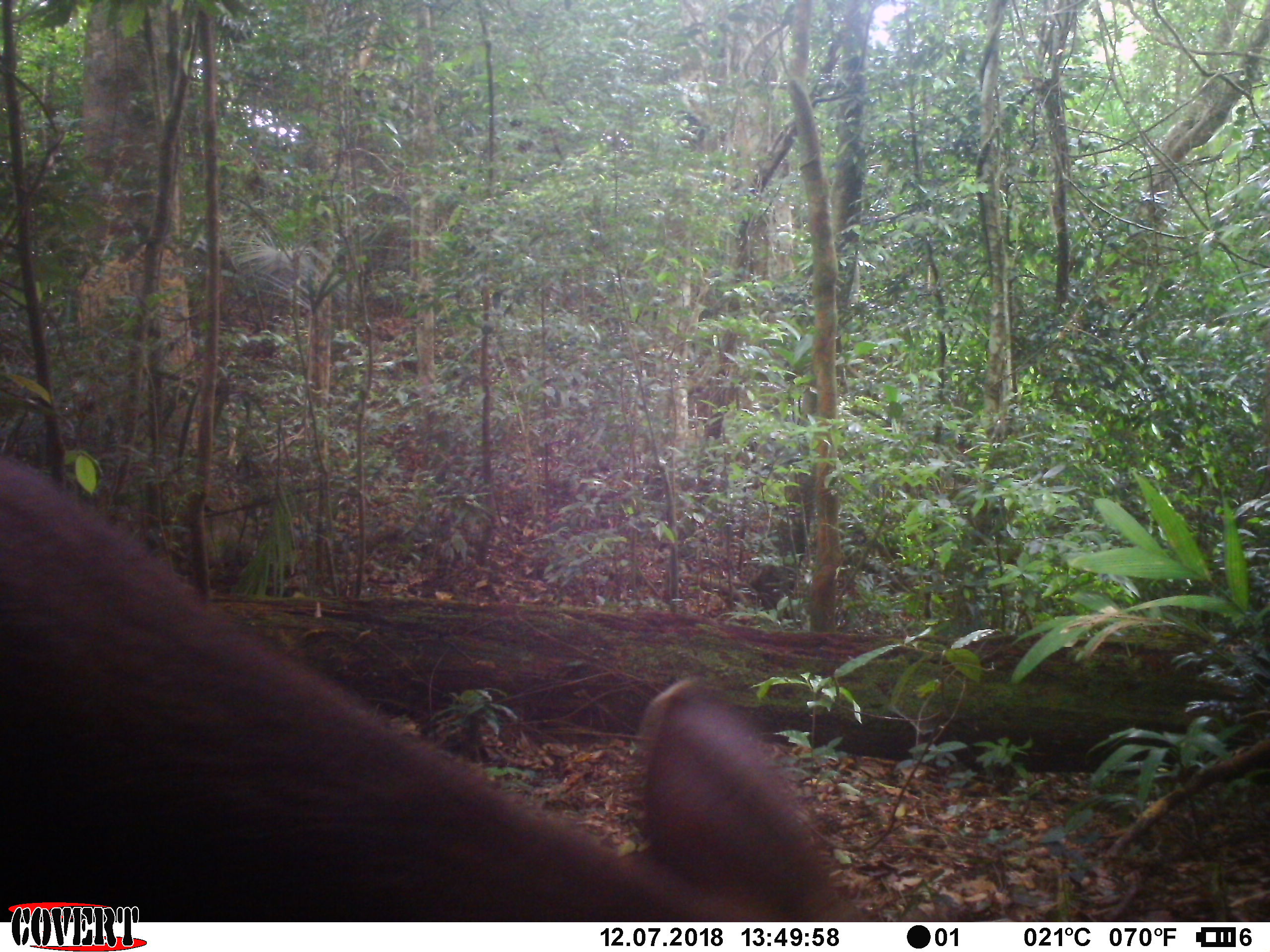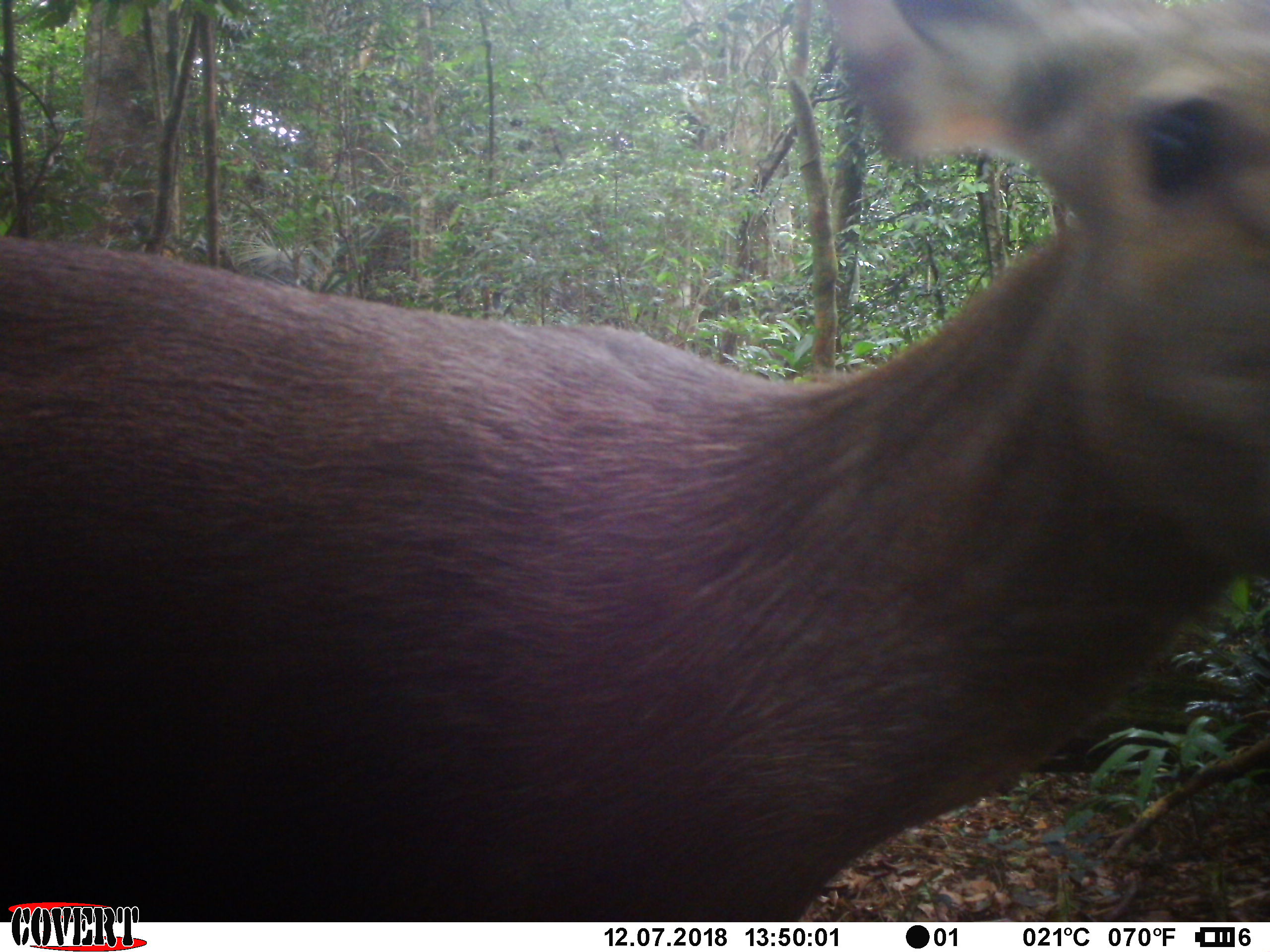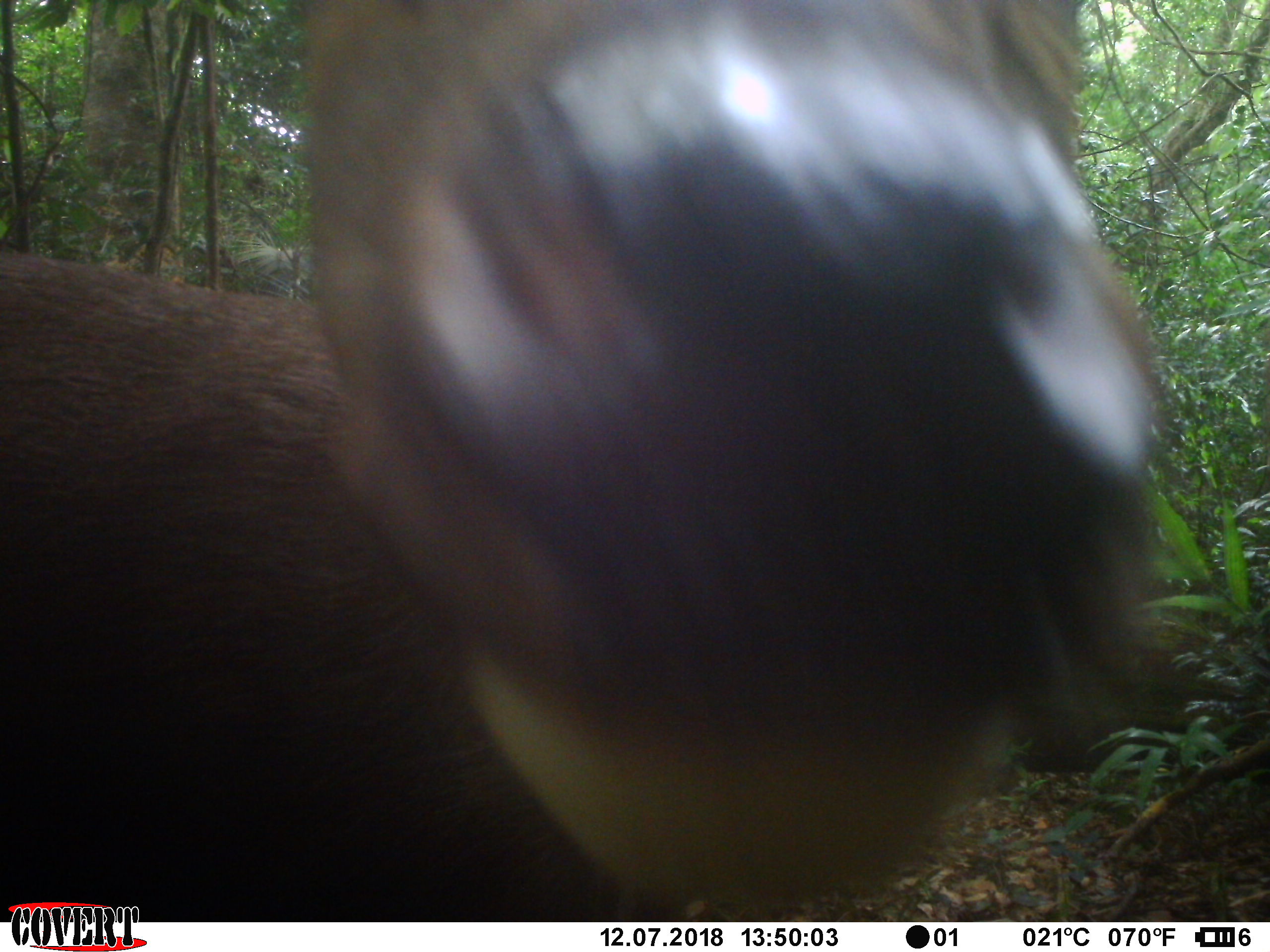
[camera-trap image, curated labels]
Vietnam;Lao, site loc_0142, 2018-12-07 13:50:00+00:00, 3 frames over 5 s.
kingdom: Animalia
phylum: Chordata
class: Mammalia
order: Artiodactyla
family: Cervidae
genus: Rusa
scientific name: Rusa unicolor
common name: sambar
Sambar (Rusa unicolor). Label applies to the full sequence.